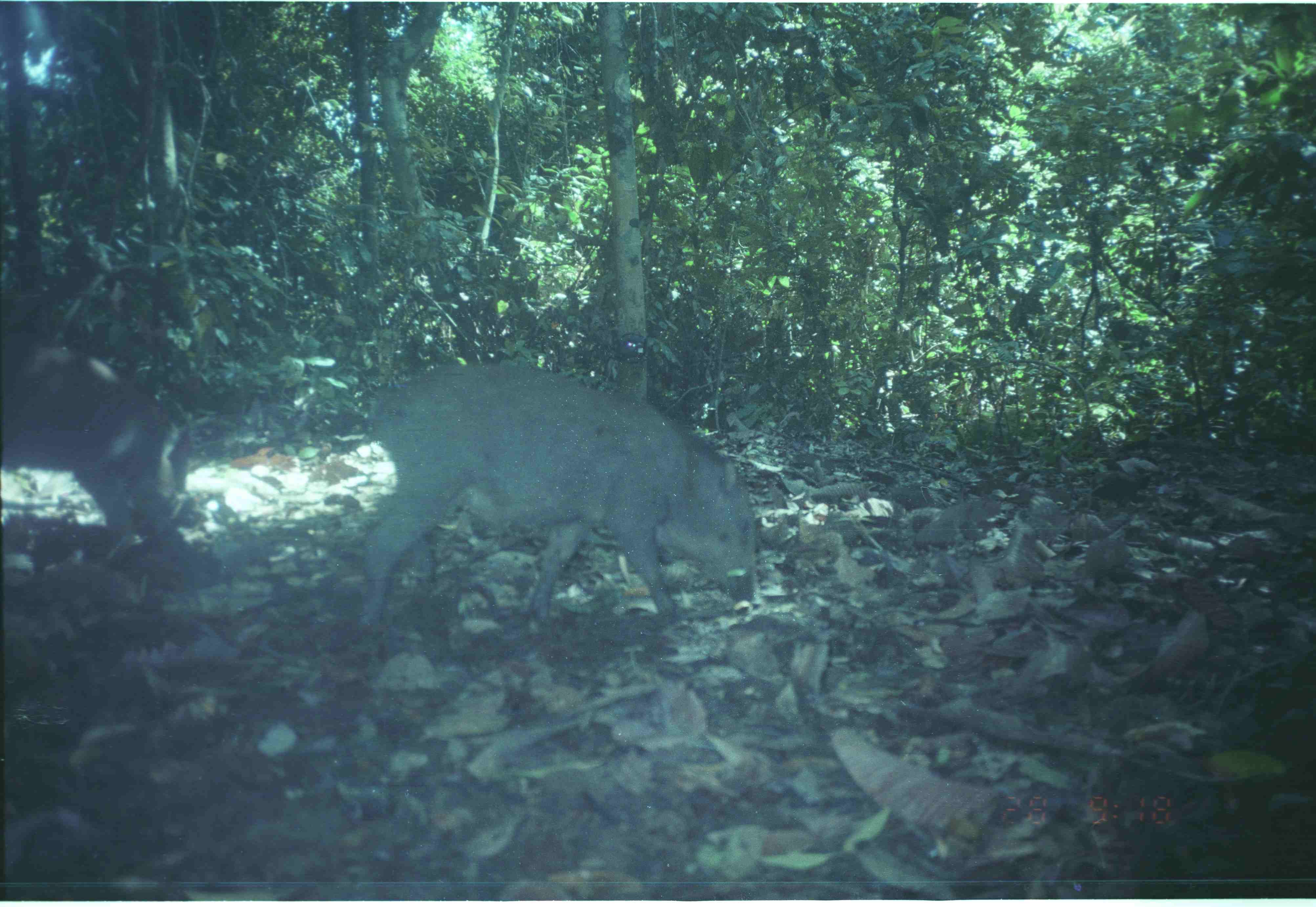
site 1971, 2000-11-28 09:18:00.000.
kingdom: Animalia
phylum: Chordata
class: Mammalia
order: Artiodactyla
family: Suidae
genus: Sus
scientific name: Sus scrofa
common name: wild boar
Sus scrofa (wild boar), count 2.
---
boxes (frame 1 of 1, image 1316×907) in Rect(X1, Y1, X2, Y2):
sus scrofa: Rect(363, 362, 758, 629); Rect(0, 342, 190, 571)